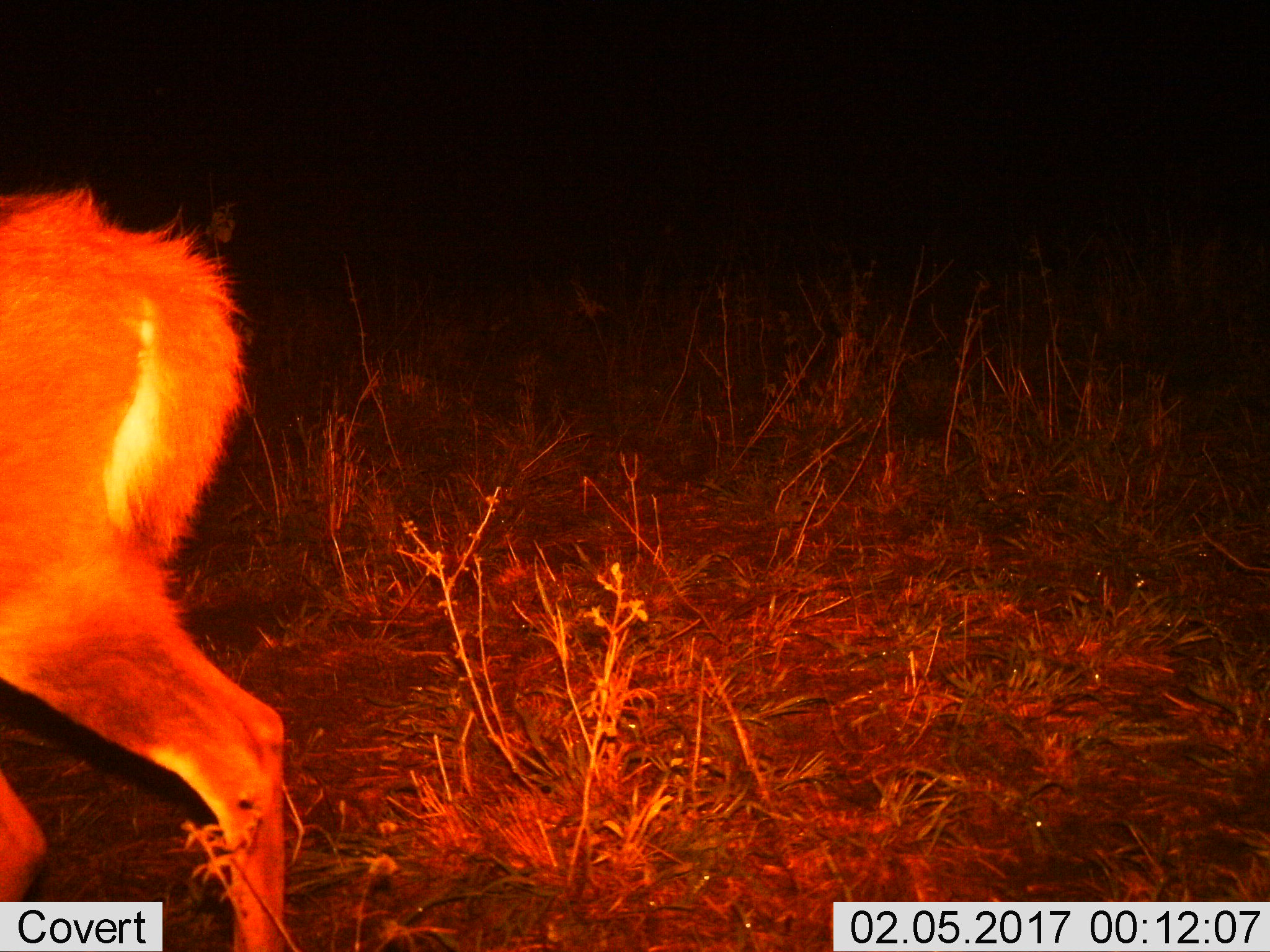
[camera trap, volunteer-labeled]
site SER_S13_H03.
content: unidentified animal